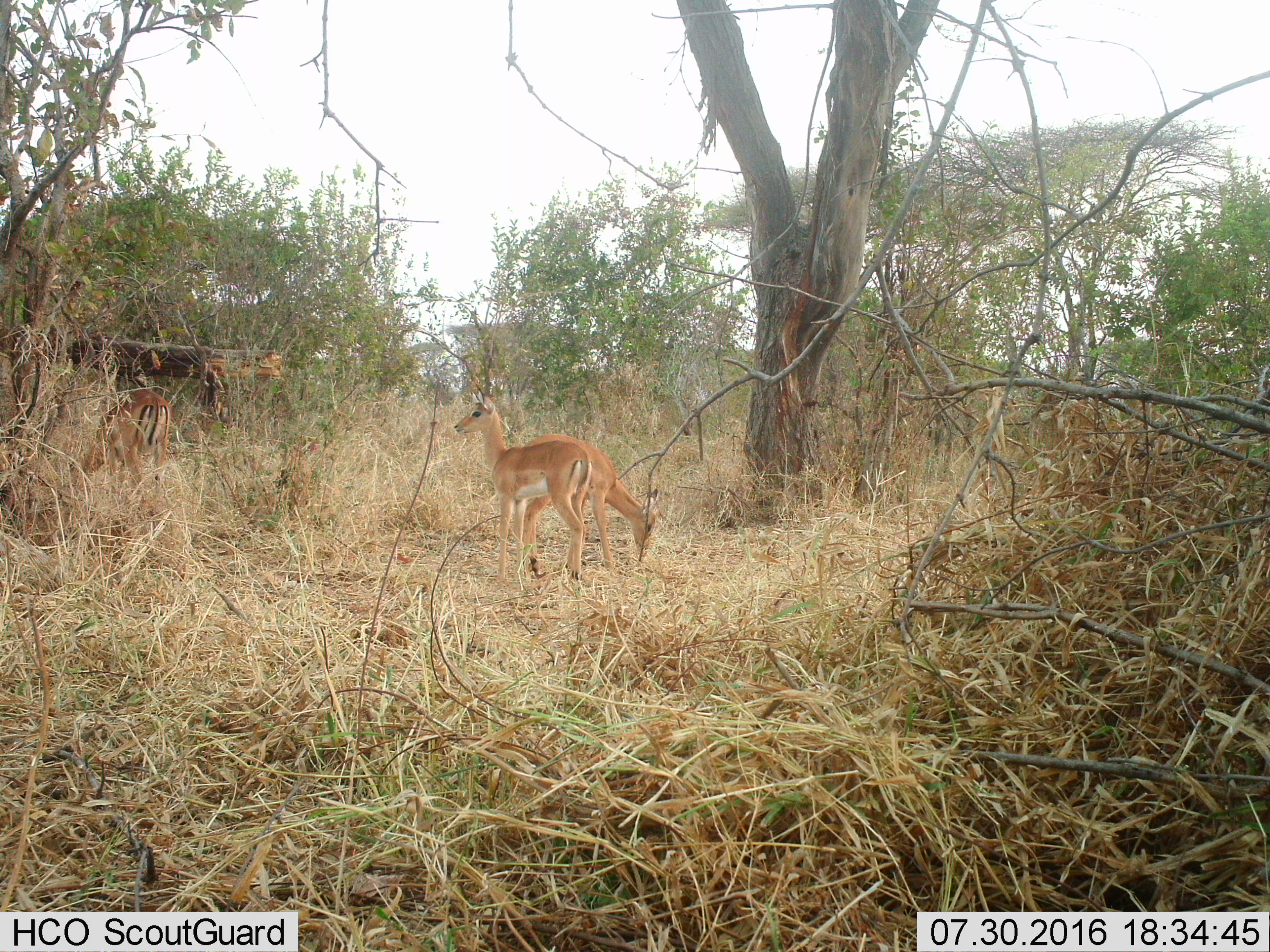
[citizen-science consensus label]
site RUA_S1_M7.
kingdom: Animalia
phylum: Chordata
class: Mammalia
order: Artiodactyla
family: Bovidae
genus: Aepyceros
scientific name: Aepyceros melampus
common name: impala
Impala (Aepyceros melampus), count 3. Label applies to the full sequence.